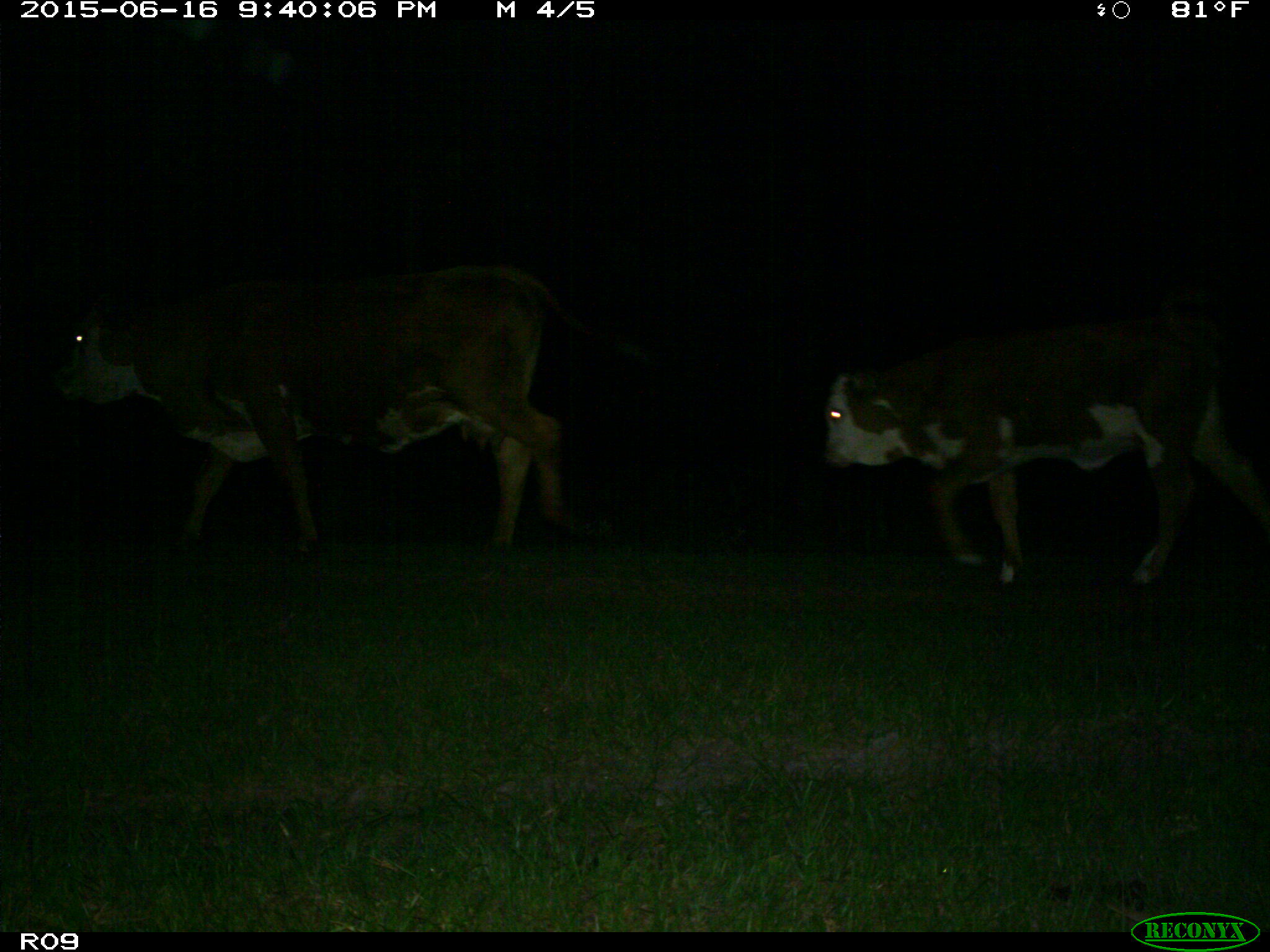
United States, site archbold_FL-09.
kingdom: Animalia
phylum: Chordata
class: Mammalia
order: Artiodactyla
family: Bovidae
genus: Bos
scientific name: Bos taurus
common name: domestic cow